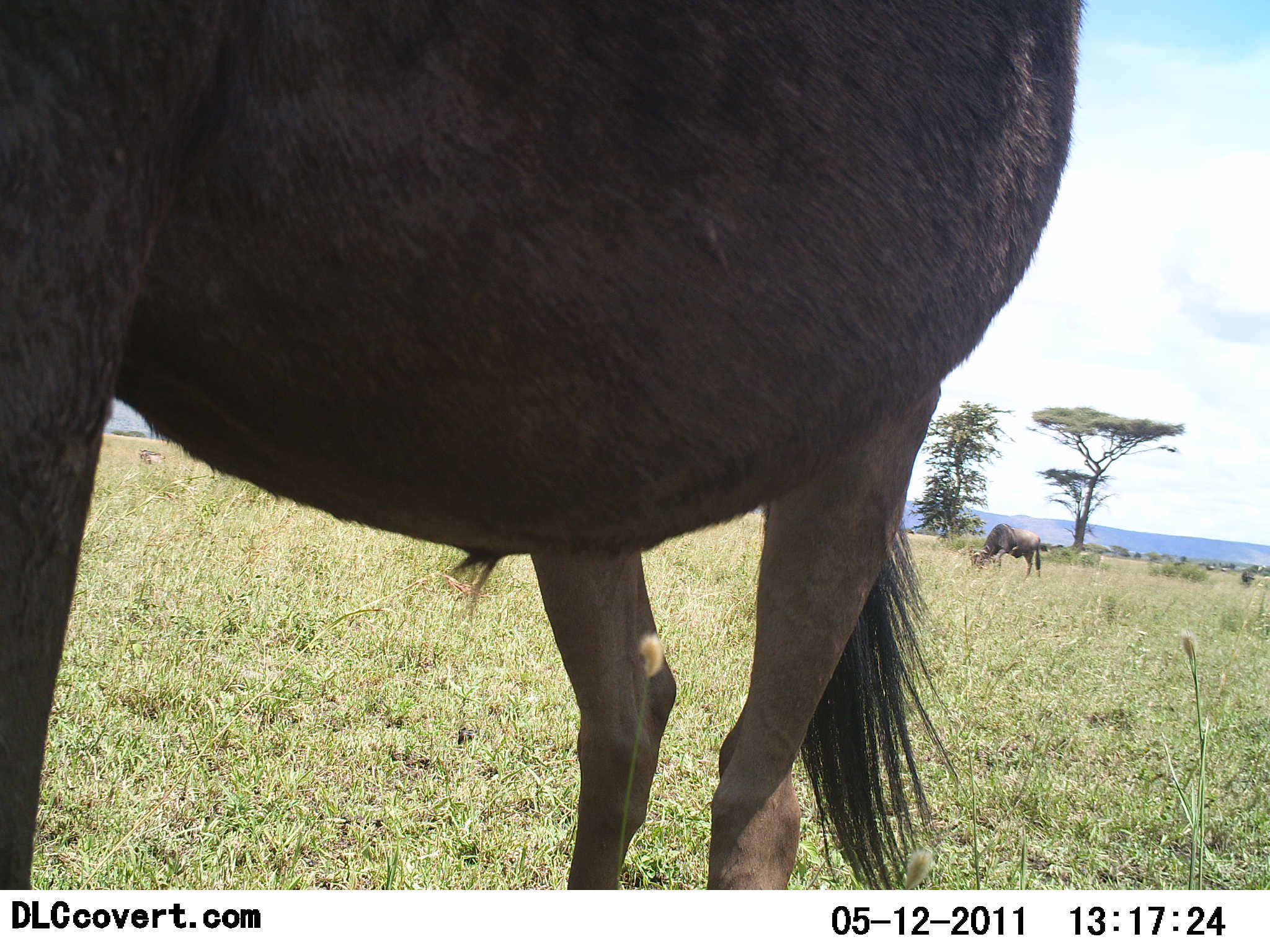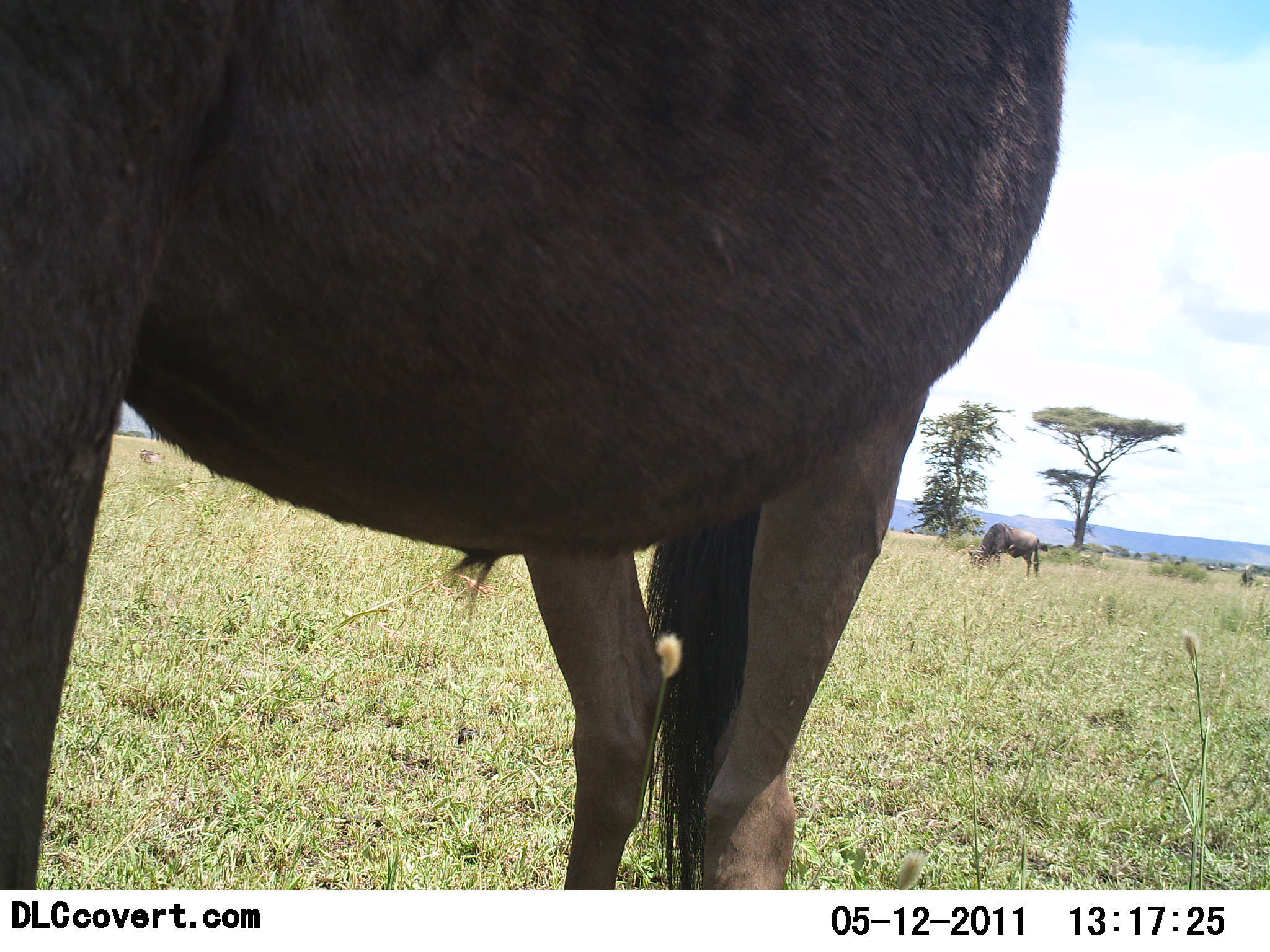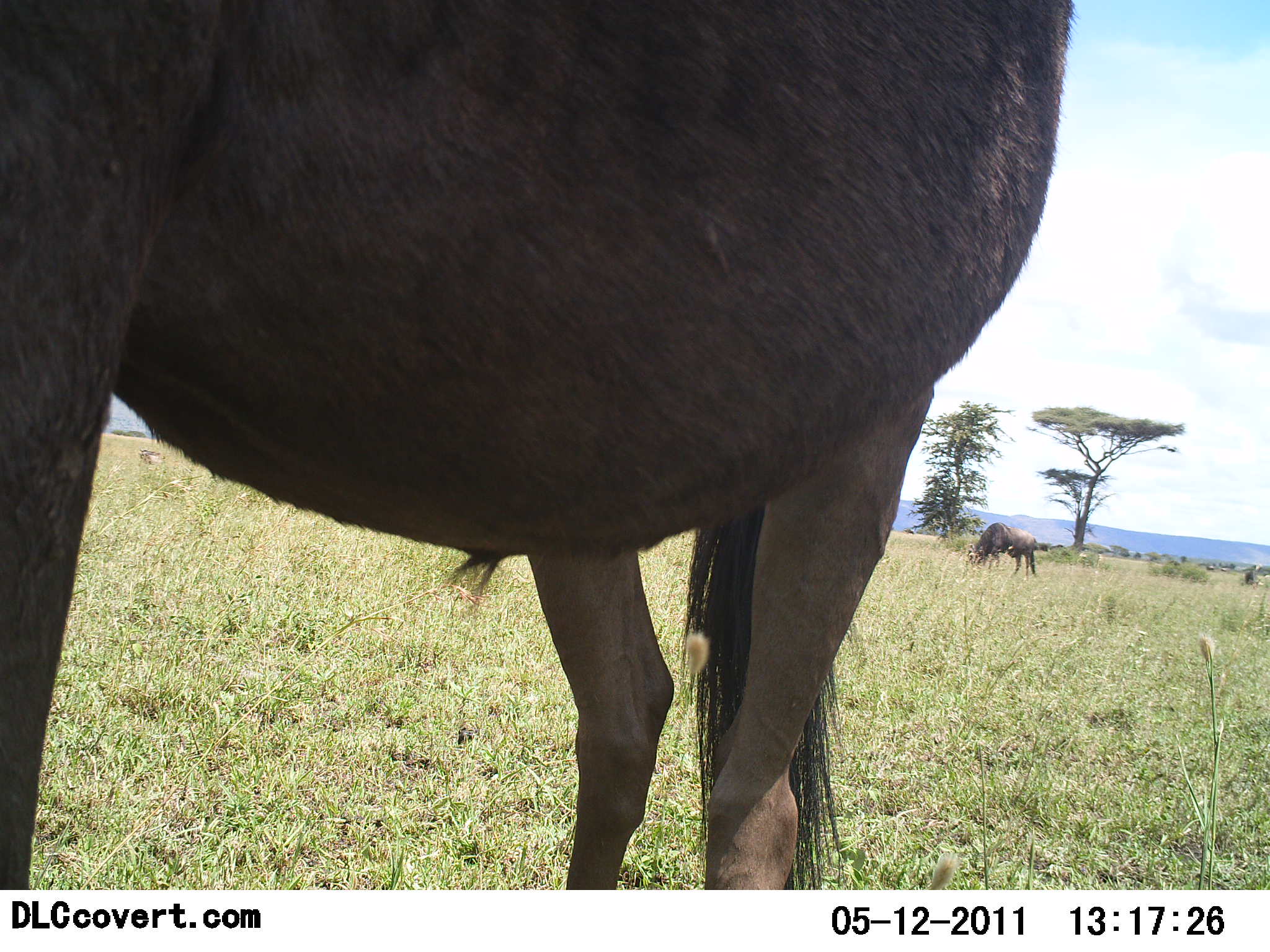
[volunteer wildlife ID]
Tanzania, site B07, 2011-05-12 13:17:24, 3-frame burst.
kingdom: Animalia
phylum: Chordata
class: Mammalia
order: Artiodactyla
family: Bovidae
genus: Connochaetes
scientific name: Connochaetes taurinus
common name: blue wildebeest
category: wildebeest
Wildebeest (blue wildebeest) (Connochaetes taurinus), count 2. Behavior (volunteer vote fractions): standing 80%, resting 10%, moving 10%, interacting 0%. Young present (vote fraction): 0%. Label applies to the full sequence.